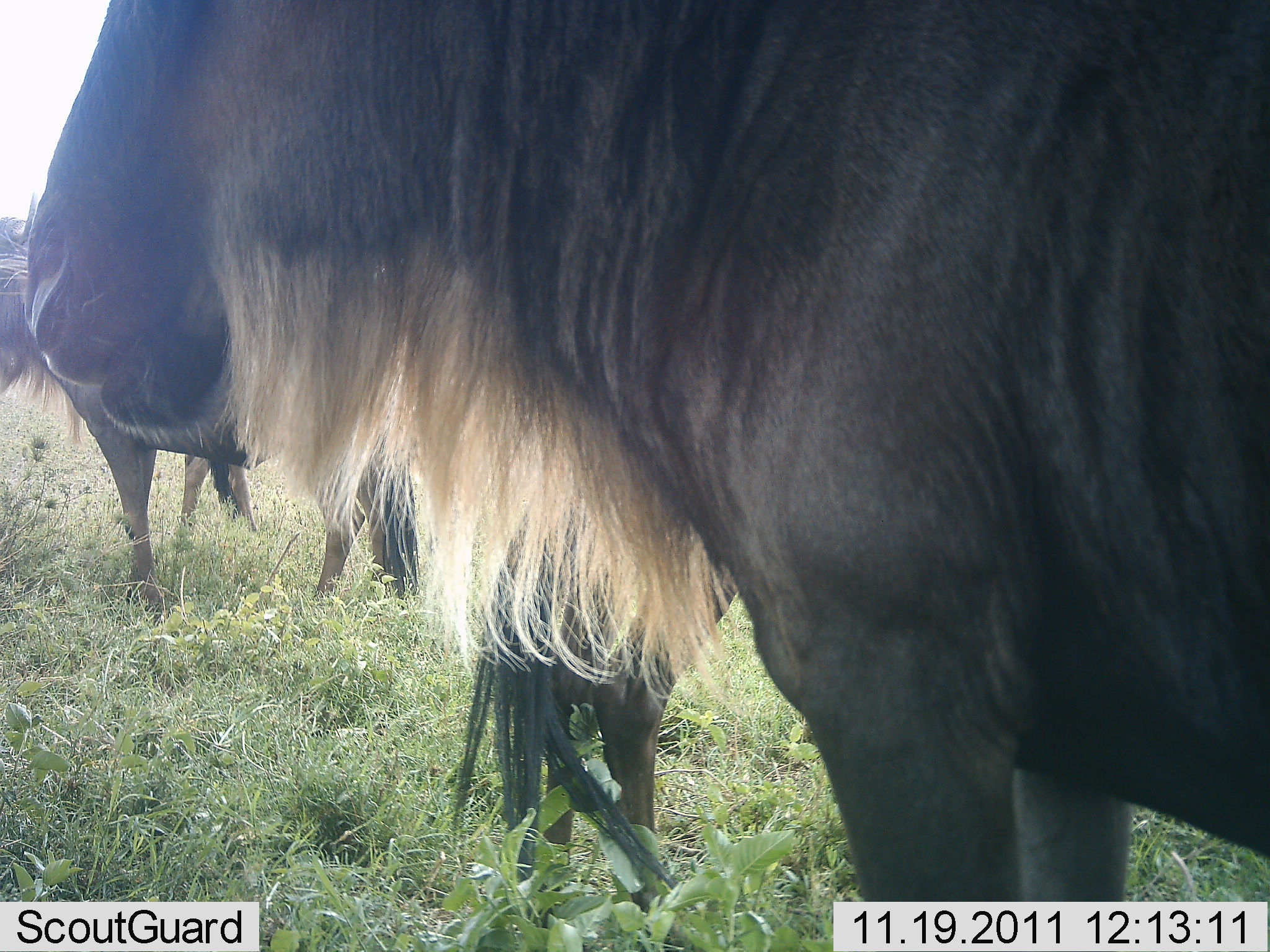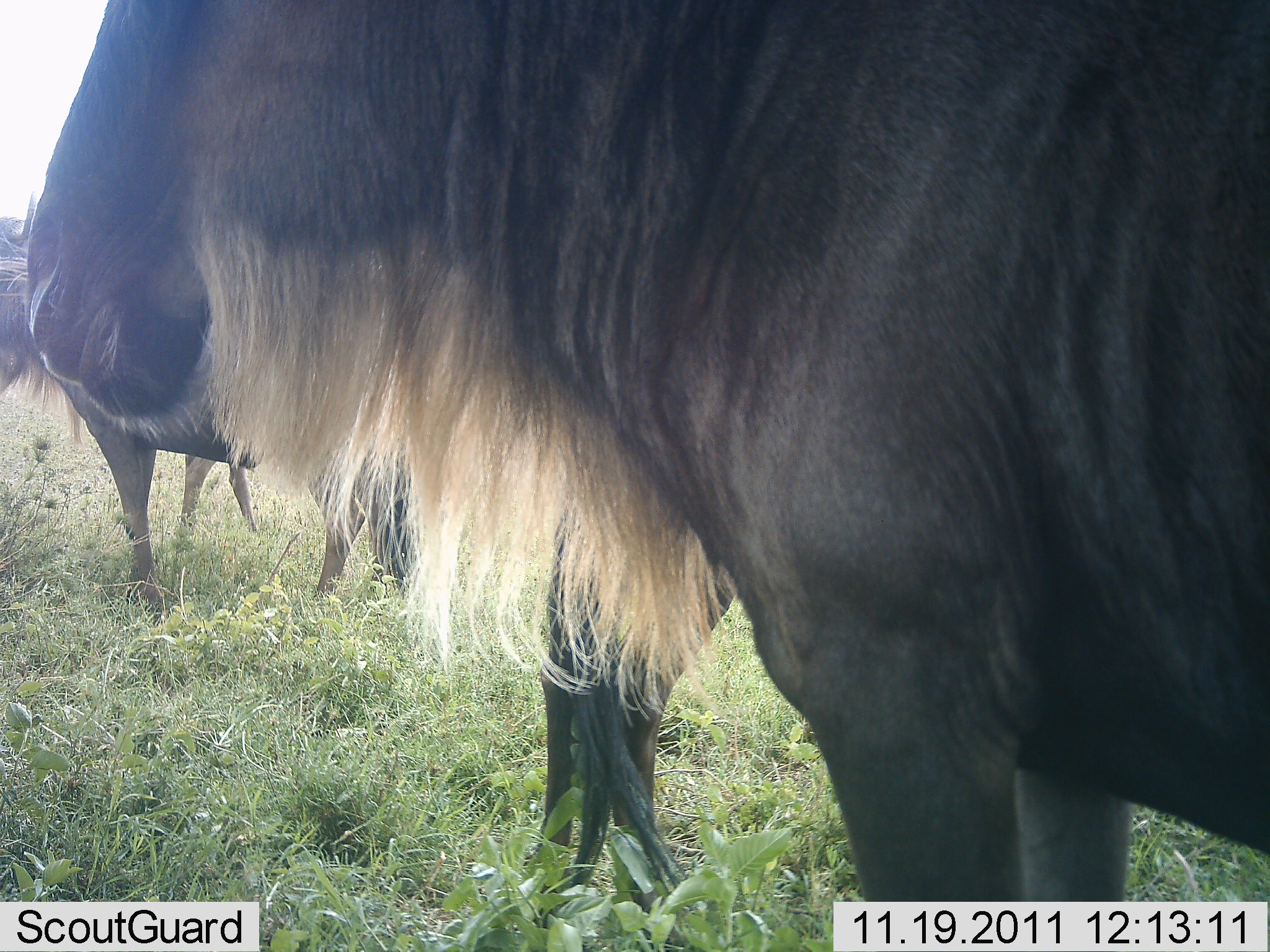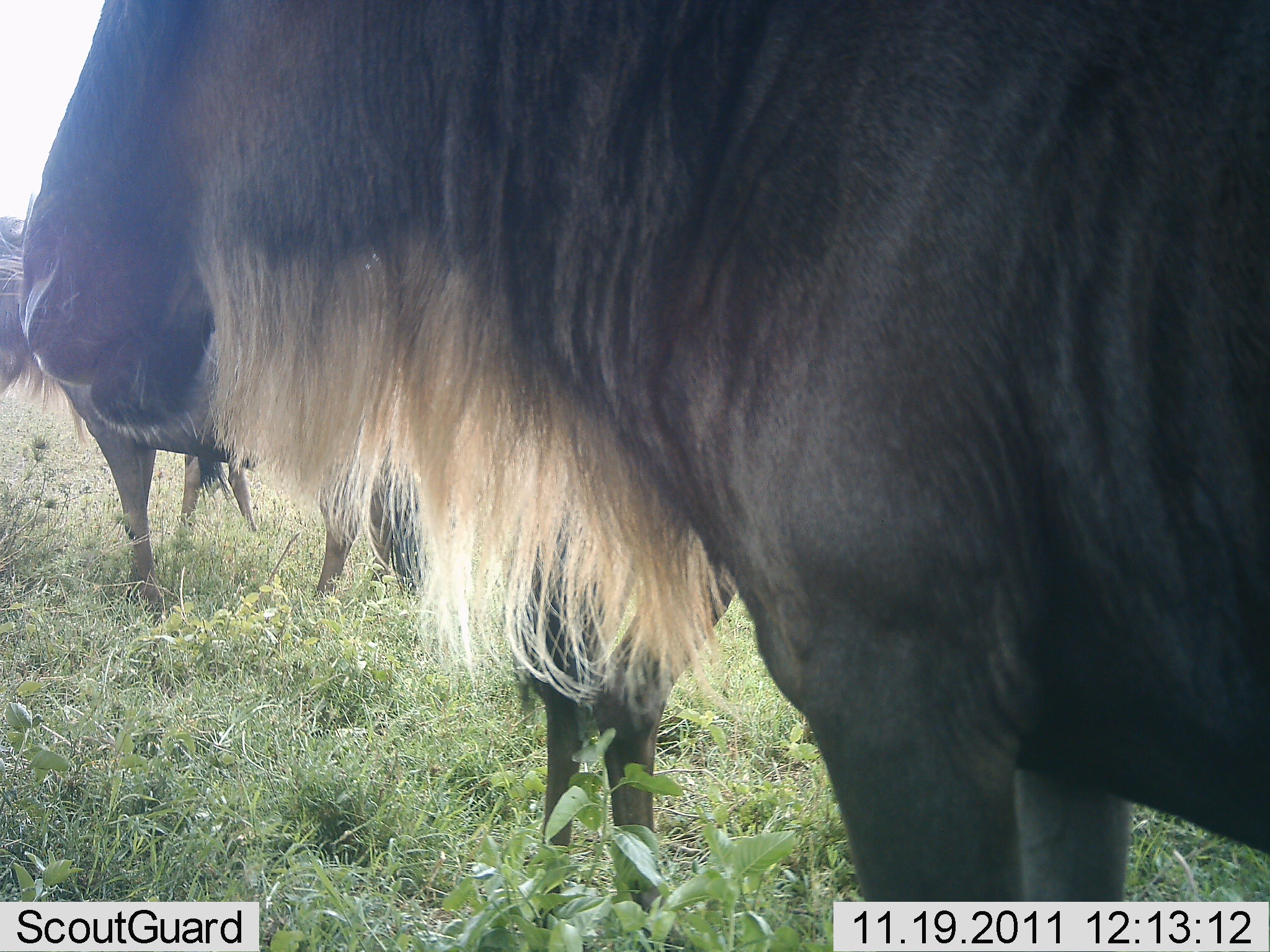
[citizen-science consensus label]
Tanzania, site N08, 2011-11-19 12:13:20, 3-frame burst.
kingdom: Animalia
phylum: Chordata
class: Mammalia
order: Artiodactyla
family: Bovidae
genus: Connochaetes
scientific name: Connochaetes taurinus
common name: blue wildebeest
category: wildebeest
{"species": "wildebeest (blue wildebeest) (Connochaetes taurinus)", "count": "4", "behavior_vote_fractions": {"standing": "92%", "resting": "0%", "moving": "0%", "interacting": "0%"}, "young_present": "0%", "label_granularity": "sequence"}